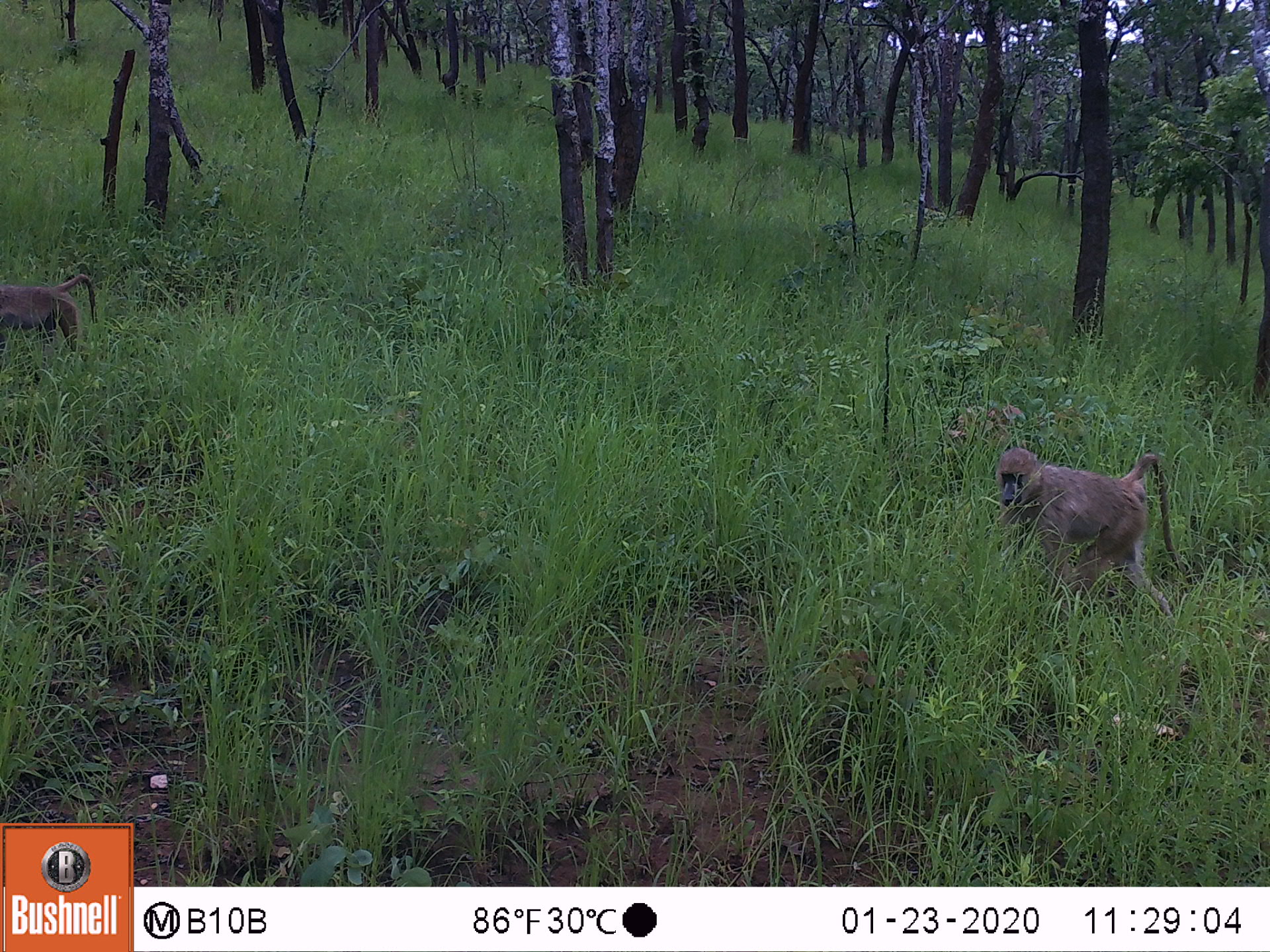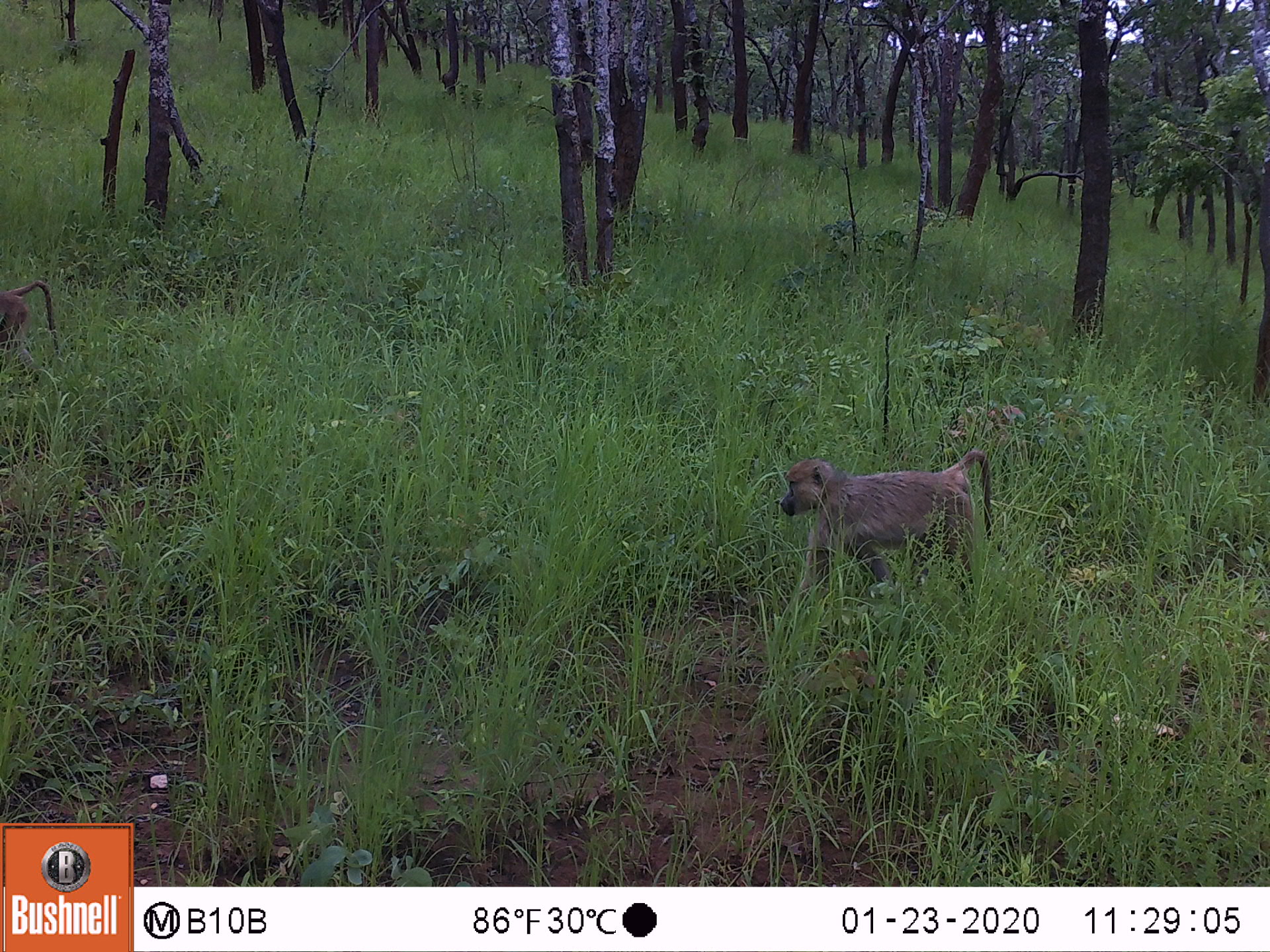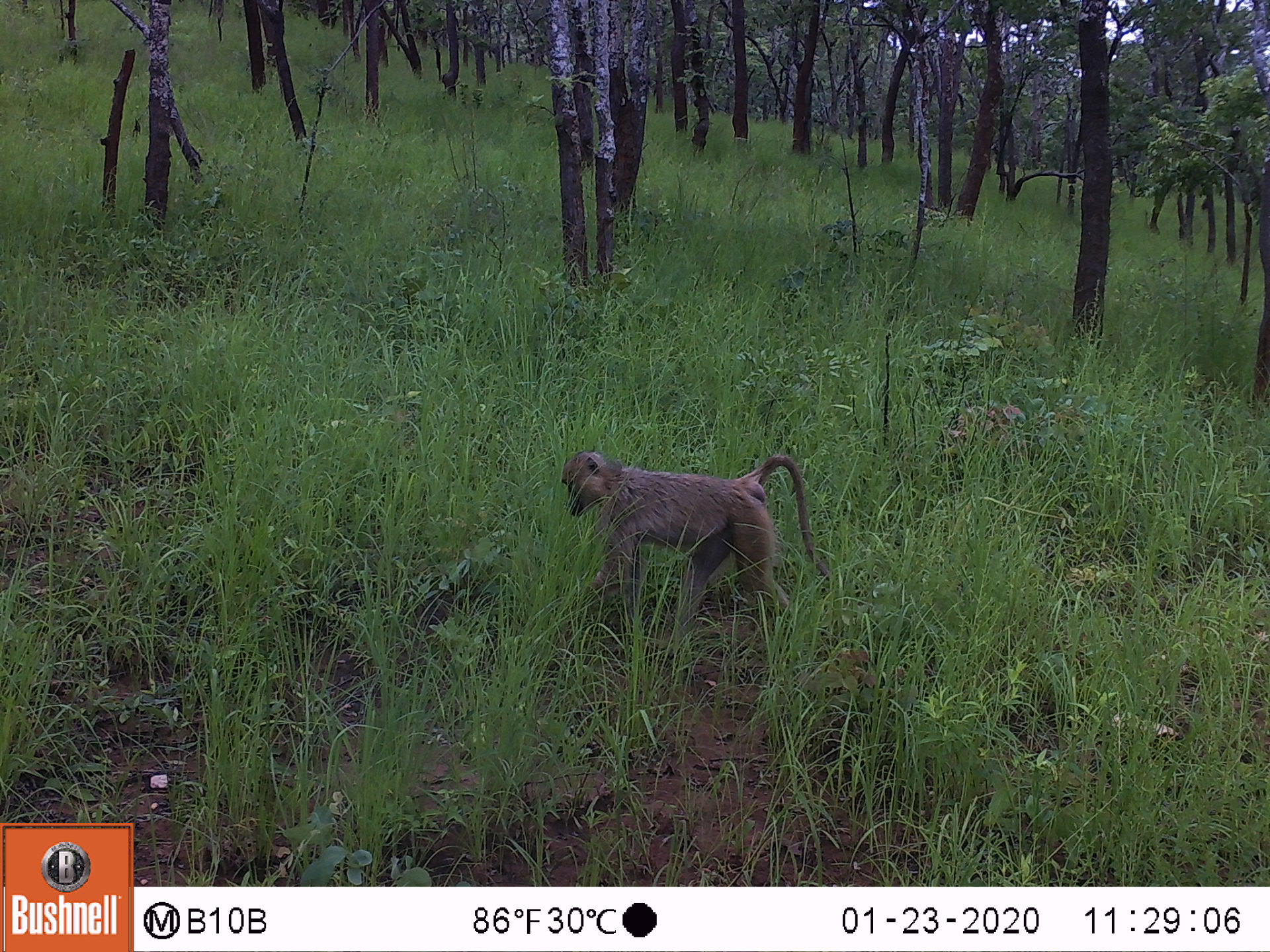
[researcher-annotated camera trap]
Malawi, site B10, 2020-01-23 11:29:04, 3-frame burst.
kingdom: Animalia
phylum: Chordata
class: Mammalia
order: Primates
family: Cercopithecidae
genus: Papio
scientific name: Papio cynocephalus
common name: yellow baboon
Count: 2.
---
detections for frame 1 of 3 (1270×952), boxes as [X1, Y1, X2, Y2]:
yellow baboon: [990, 442, 1182, 617]; [3, 274, 101, 356]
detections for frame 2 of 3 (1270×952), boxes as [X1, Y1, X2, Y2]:
yellow baboon: [771, 454, 998, 582]; [0, 274, 62, 382]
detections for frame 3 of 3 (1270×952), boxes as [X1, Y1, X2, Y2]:
yellow baboon: [555, 442, 835, 636]